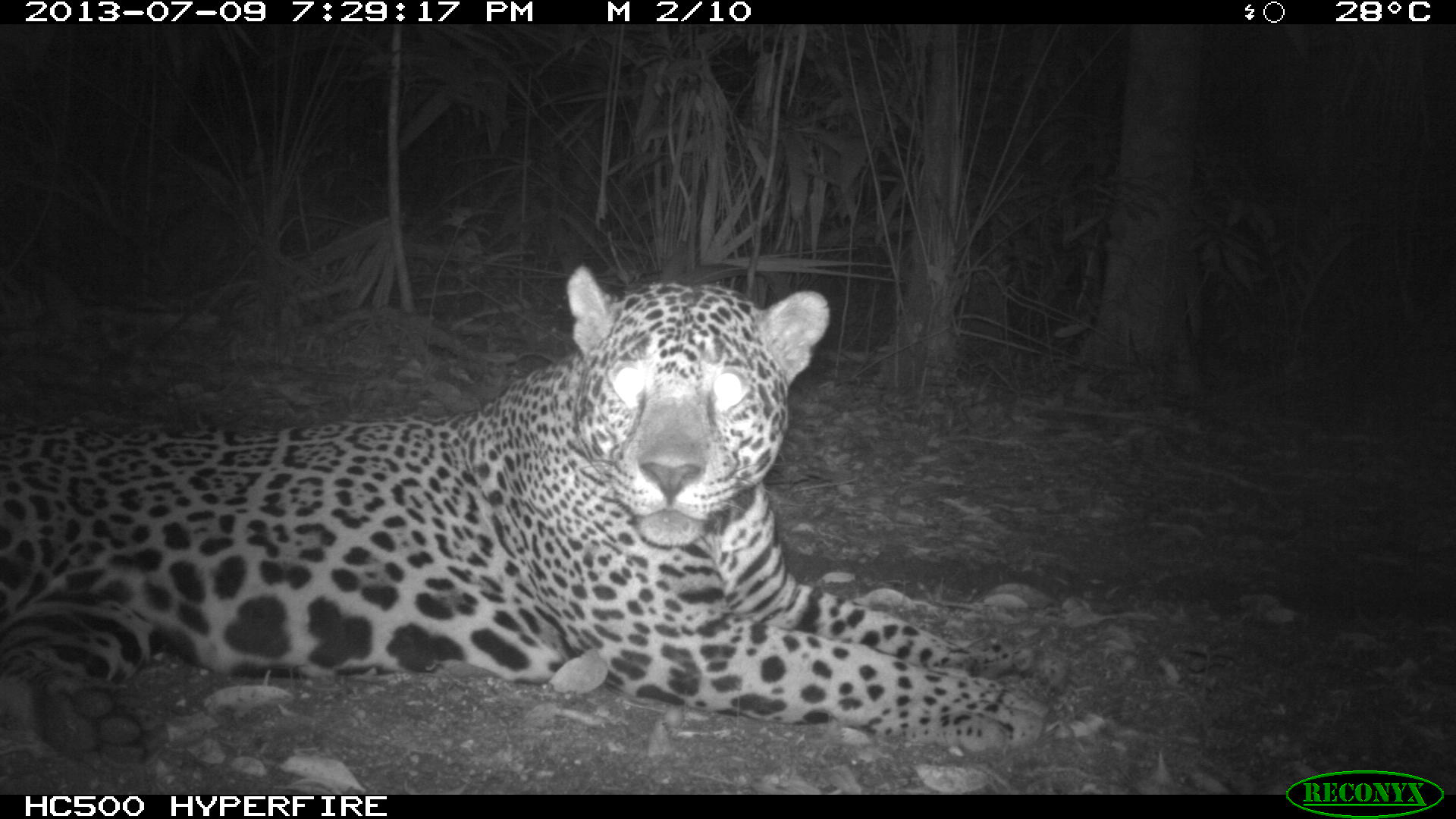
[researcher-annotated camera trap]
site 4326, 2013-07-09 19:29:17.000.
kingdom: Animalia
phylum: Chordata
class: Mammalia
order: Carnivora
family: Felidae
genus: Panthera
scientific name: Panthera onca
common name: jaguar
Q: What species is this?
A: Panthera onca (jaguar).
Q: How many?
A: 1.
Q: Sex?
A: Male.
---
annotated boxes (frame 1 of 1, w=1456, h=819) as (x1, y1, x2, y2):
panthera onca: (0, 262, 1047, 752)